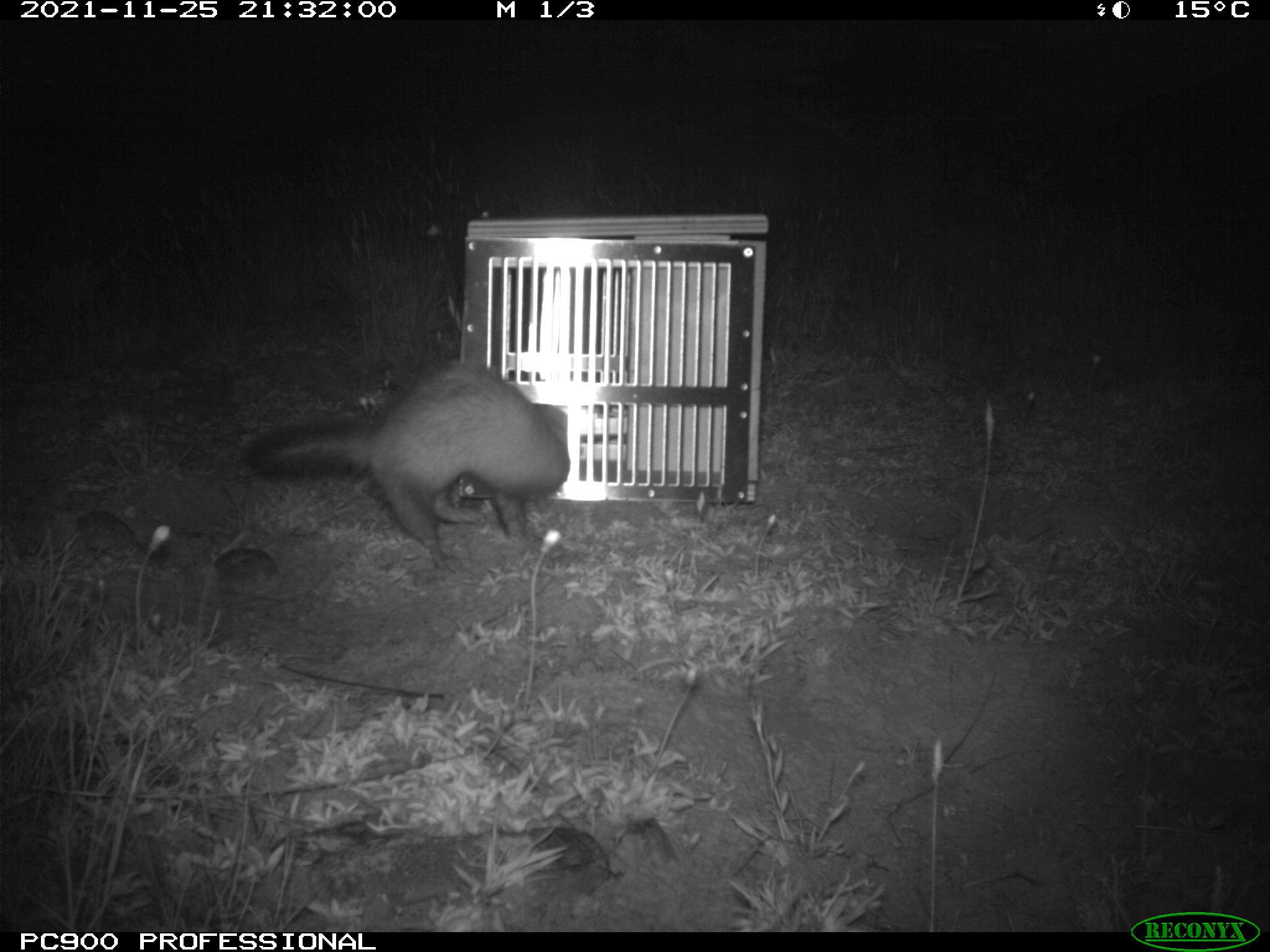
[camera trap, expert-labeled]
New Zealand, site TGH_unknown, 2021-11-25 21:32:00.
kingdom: Animalia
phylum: Chordata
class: Mammalia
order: Carnivora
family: Mustelidae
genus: Mustela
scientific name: Mustela furo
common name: ferret